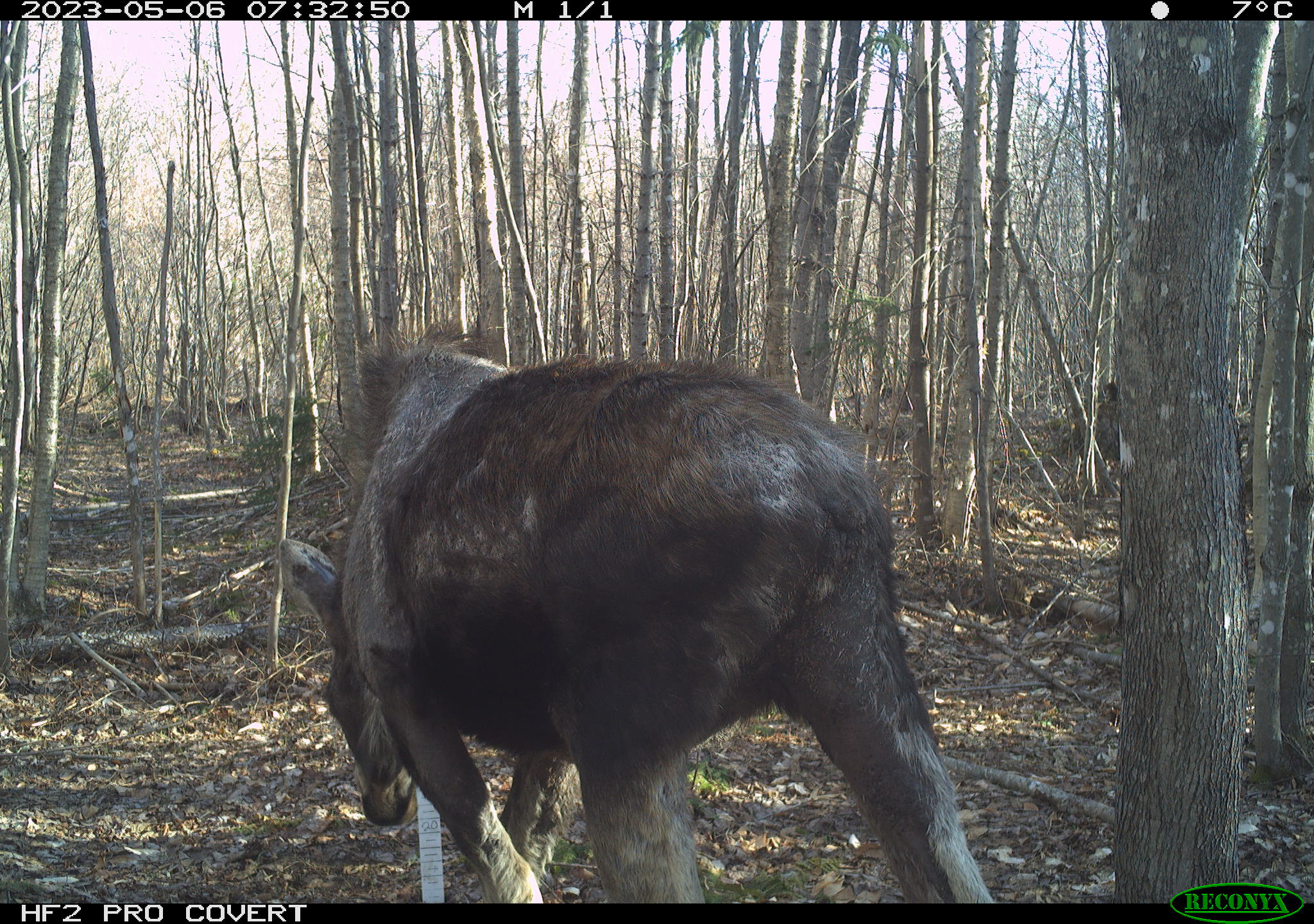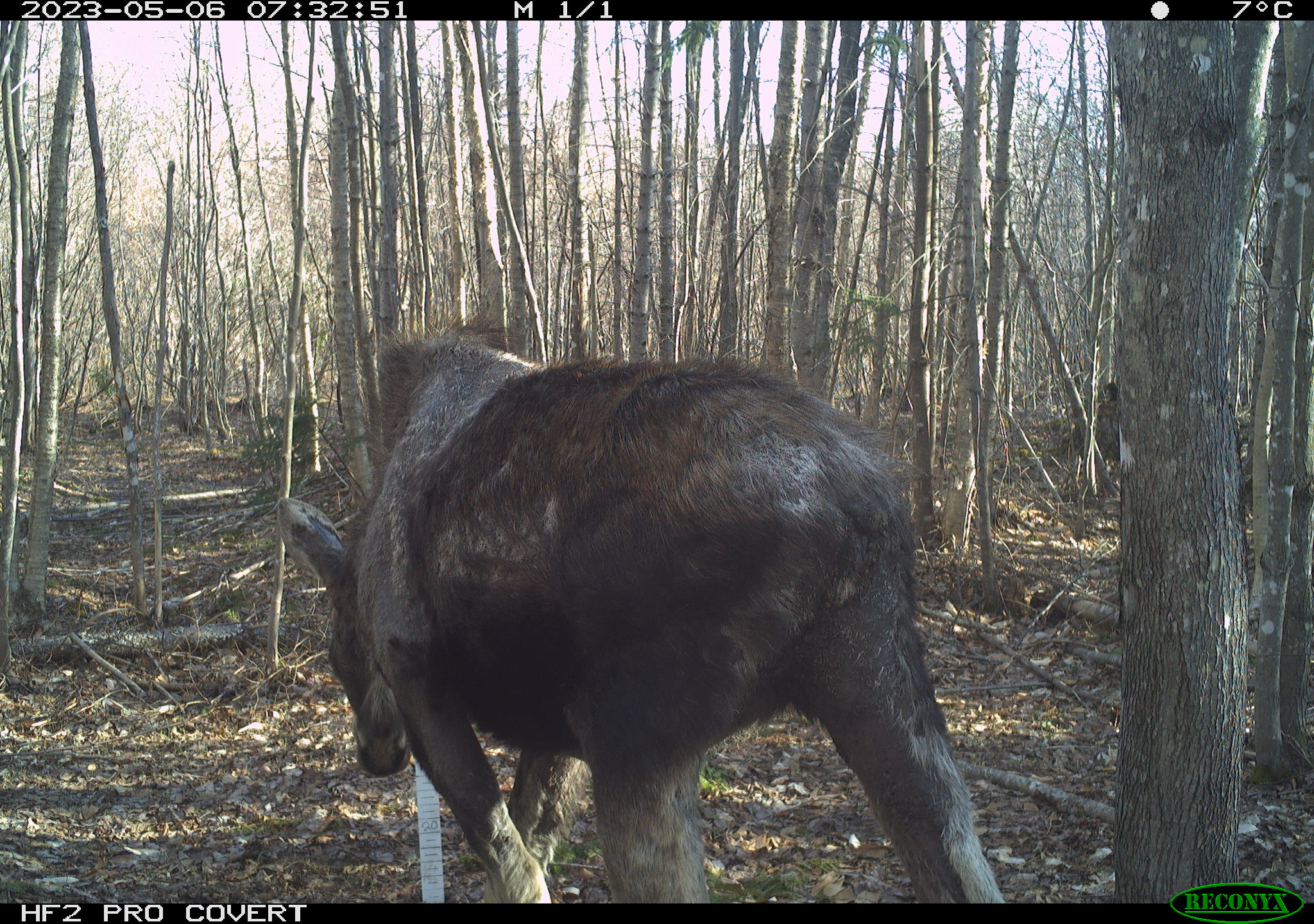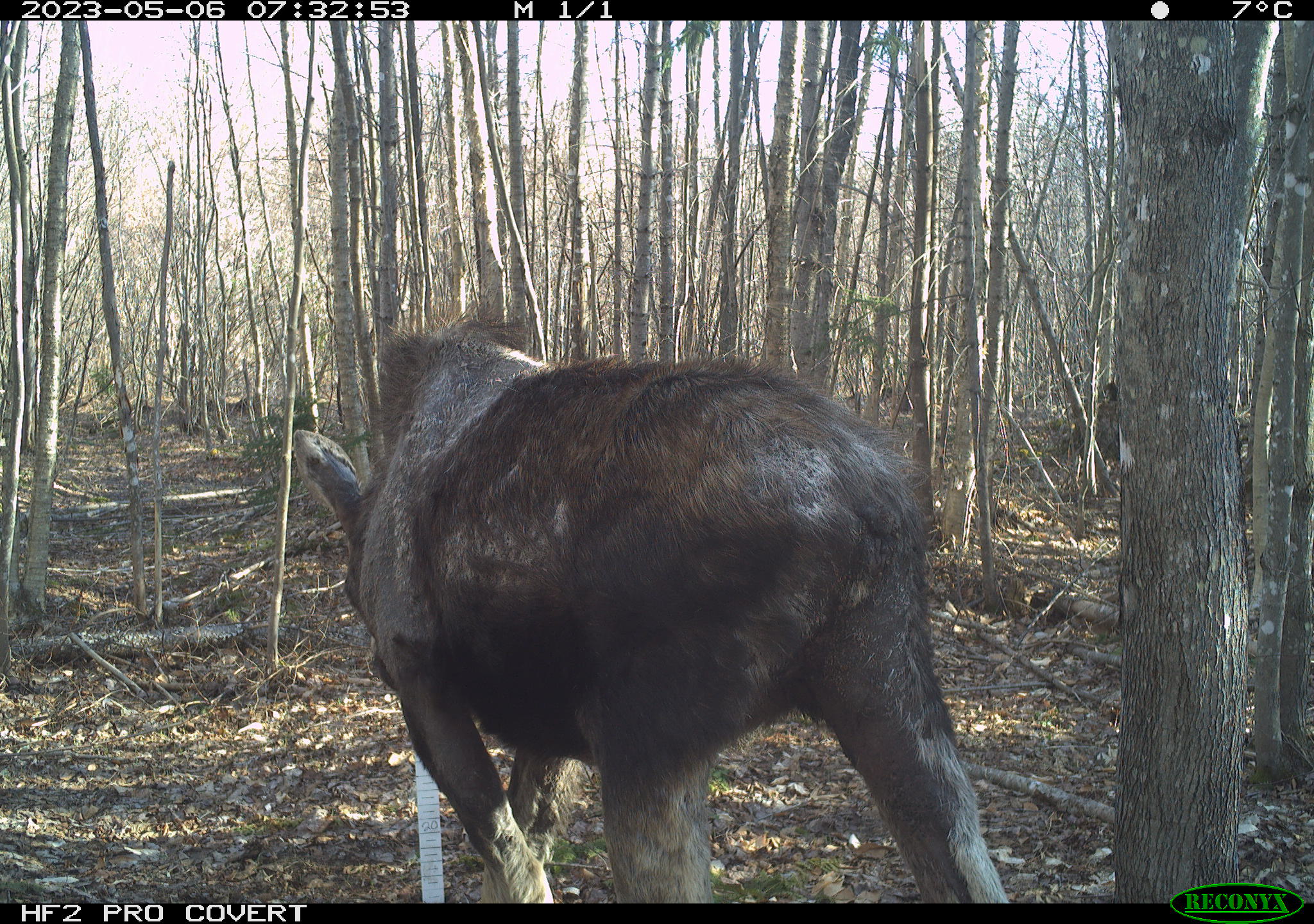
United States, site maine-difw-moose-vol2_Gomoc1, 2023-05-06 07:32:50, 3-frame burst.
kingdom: Animalia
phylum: Chordata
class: Mammalia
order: Artiodactyla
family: Cervidae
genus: Alces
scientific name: Alces alces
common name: moose